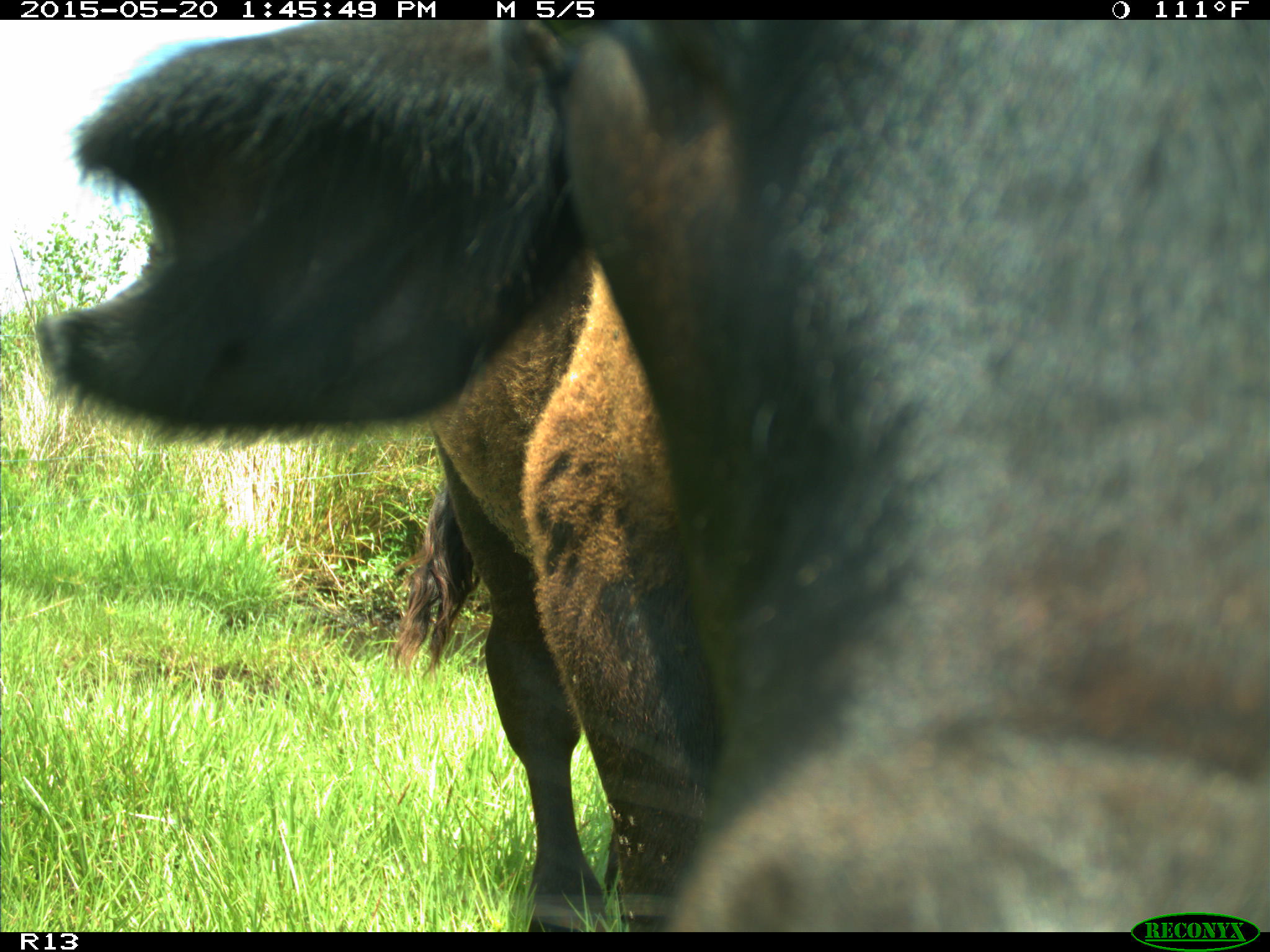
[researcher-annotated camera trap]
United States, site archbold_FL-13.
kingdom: Animalia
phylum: Chordata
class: Mammalia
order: Artiodactyla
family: Bovidae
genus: Bos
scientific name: Bos taurus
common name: domestic cow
Bos taurus (domestic cow).